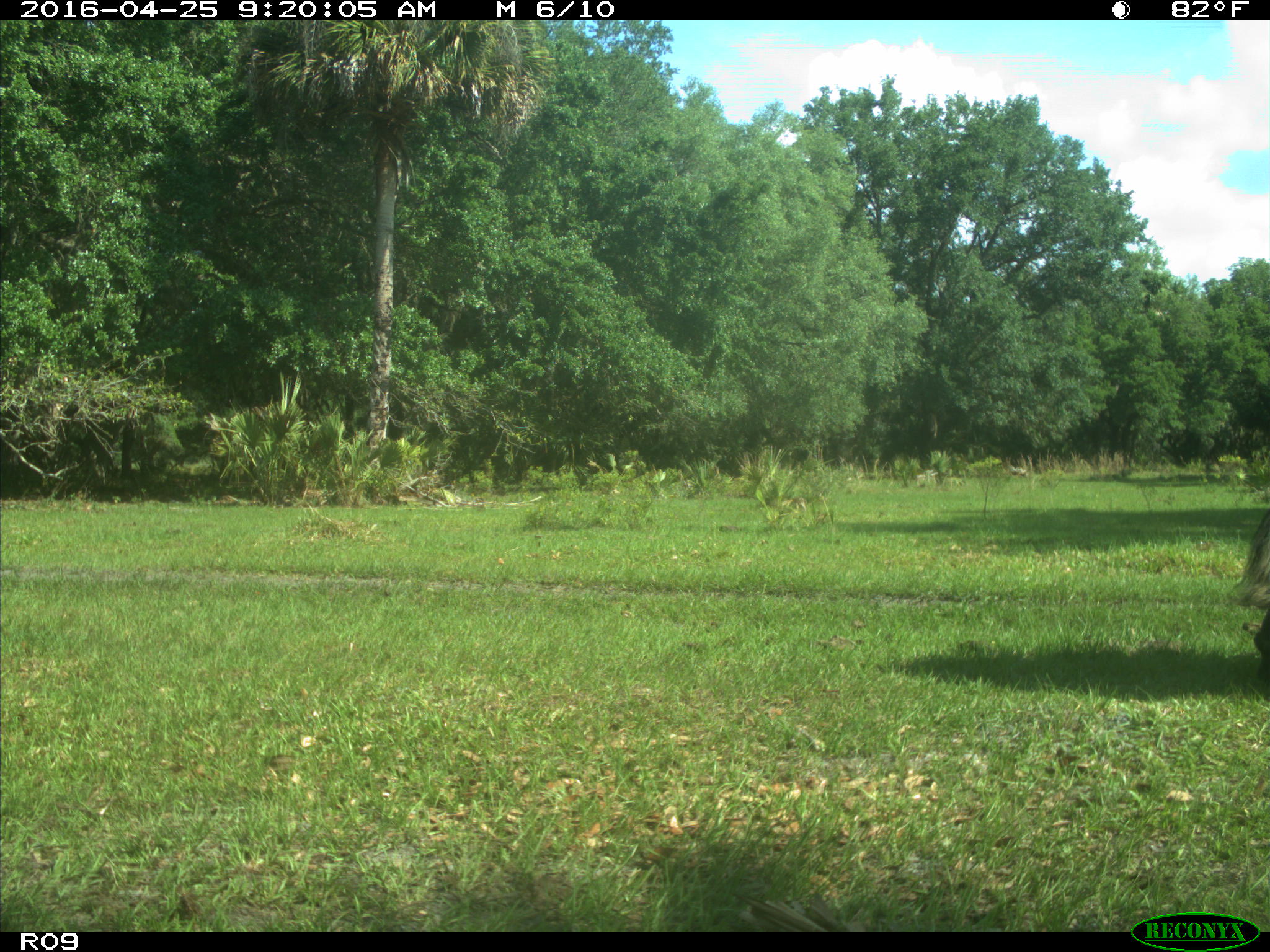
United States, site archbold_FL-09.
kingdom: Animalia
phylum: Chordata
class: Mammalia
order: Artiodactyla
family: Bovidae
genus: Bos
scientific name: Bos taurus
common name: domestic cow